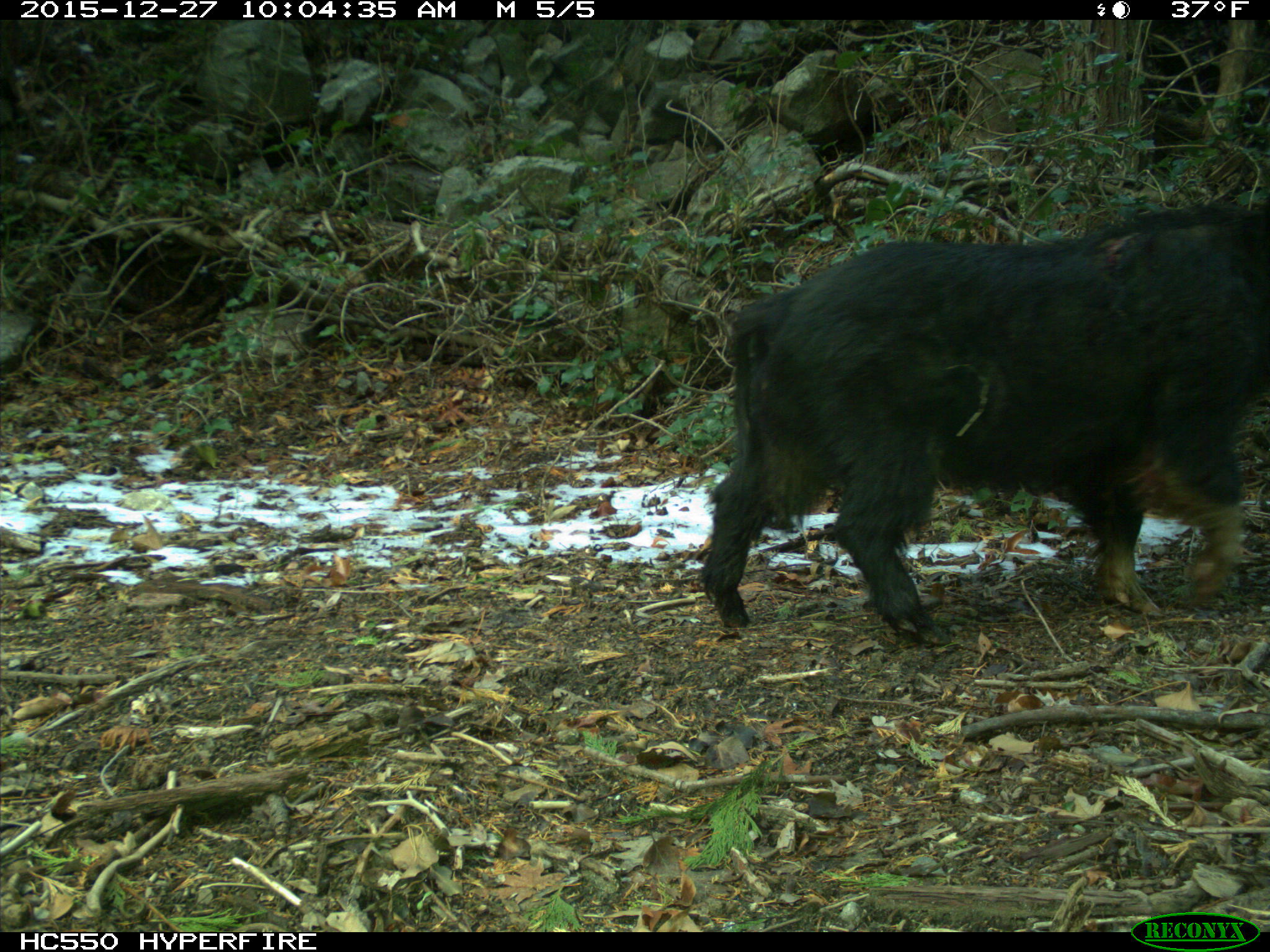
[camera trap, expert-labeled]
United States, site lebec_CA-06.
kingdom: Animalia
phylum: Chordata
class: Mammalia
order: Artiodactyla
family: Suidae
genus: Sus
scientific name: Sus scrofa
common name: wild boar